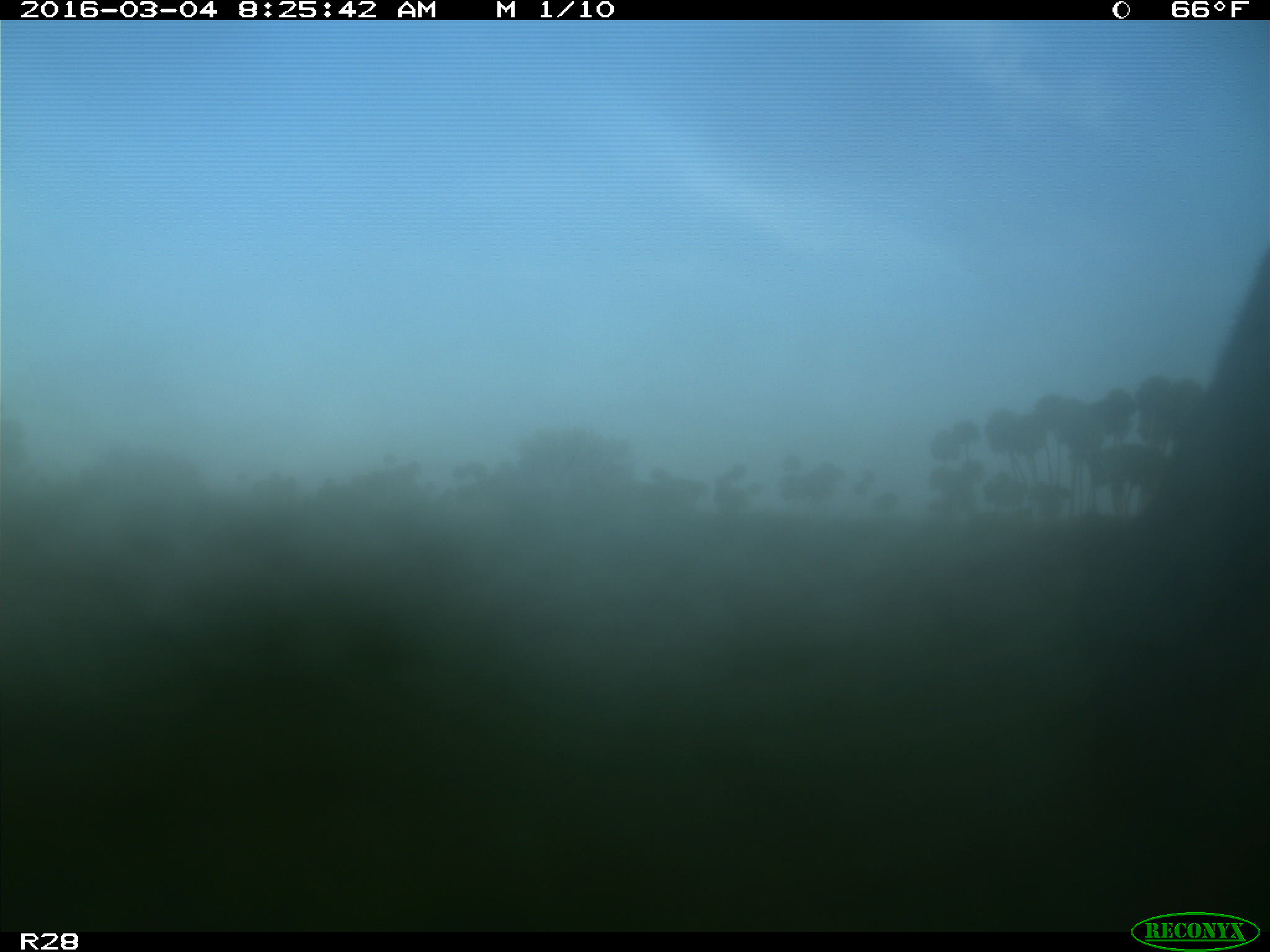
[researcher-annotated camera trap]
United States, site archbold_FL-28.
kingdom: Animalia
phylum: Chordata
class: Mammalia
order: Artiodactyla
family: Bovidae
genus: Bos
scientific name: Bos taurus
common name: domestic cow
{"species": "Bos taurus (domestic cow)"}